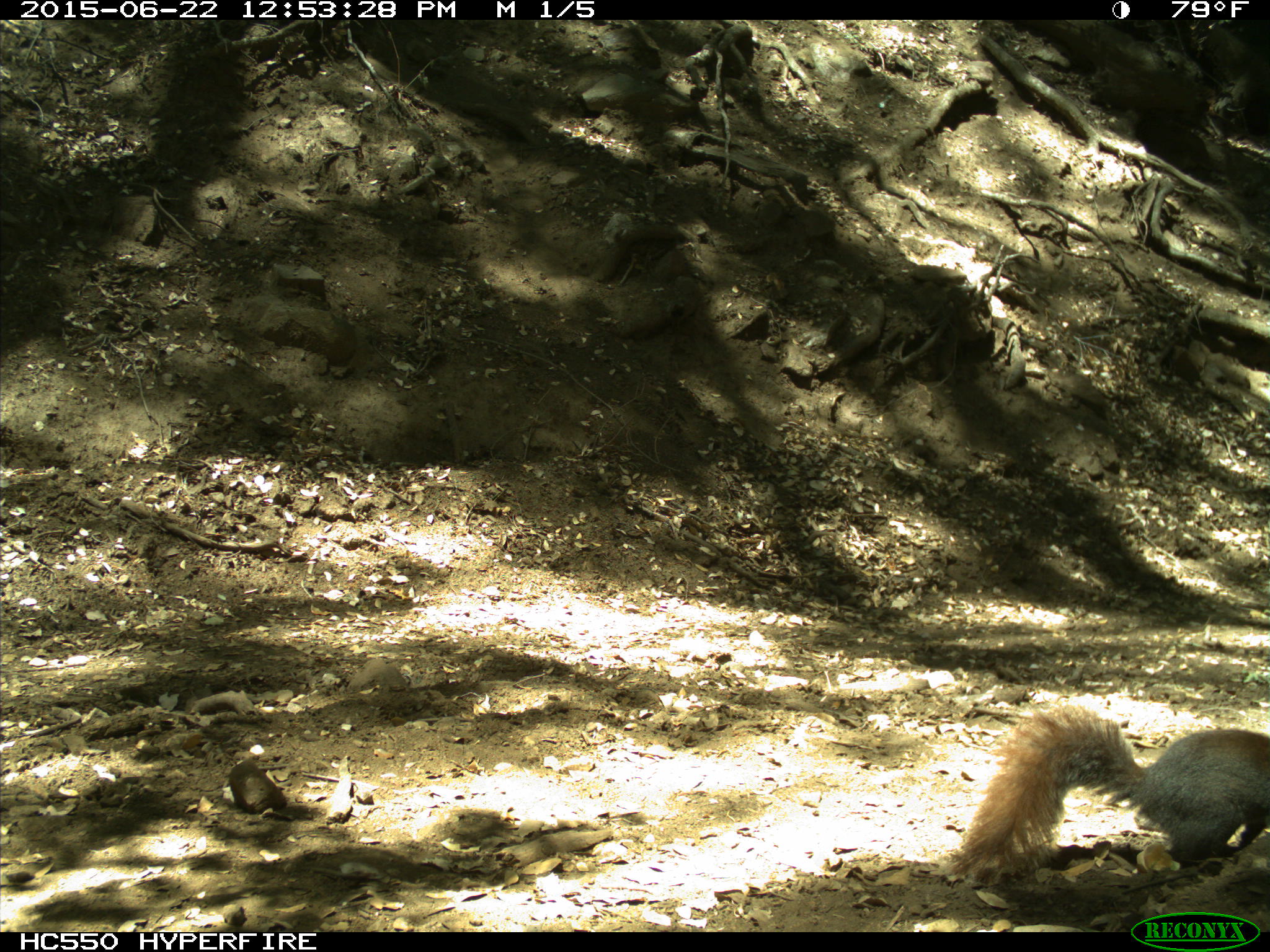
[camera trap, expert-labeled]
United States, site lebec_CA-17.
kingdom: Animalia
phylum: Chordata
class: Mammalia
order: Rodentia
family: Sciuridae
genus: Sciurus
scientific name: Sciurus carolinensis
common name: eastern gray squirrel